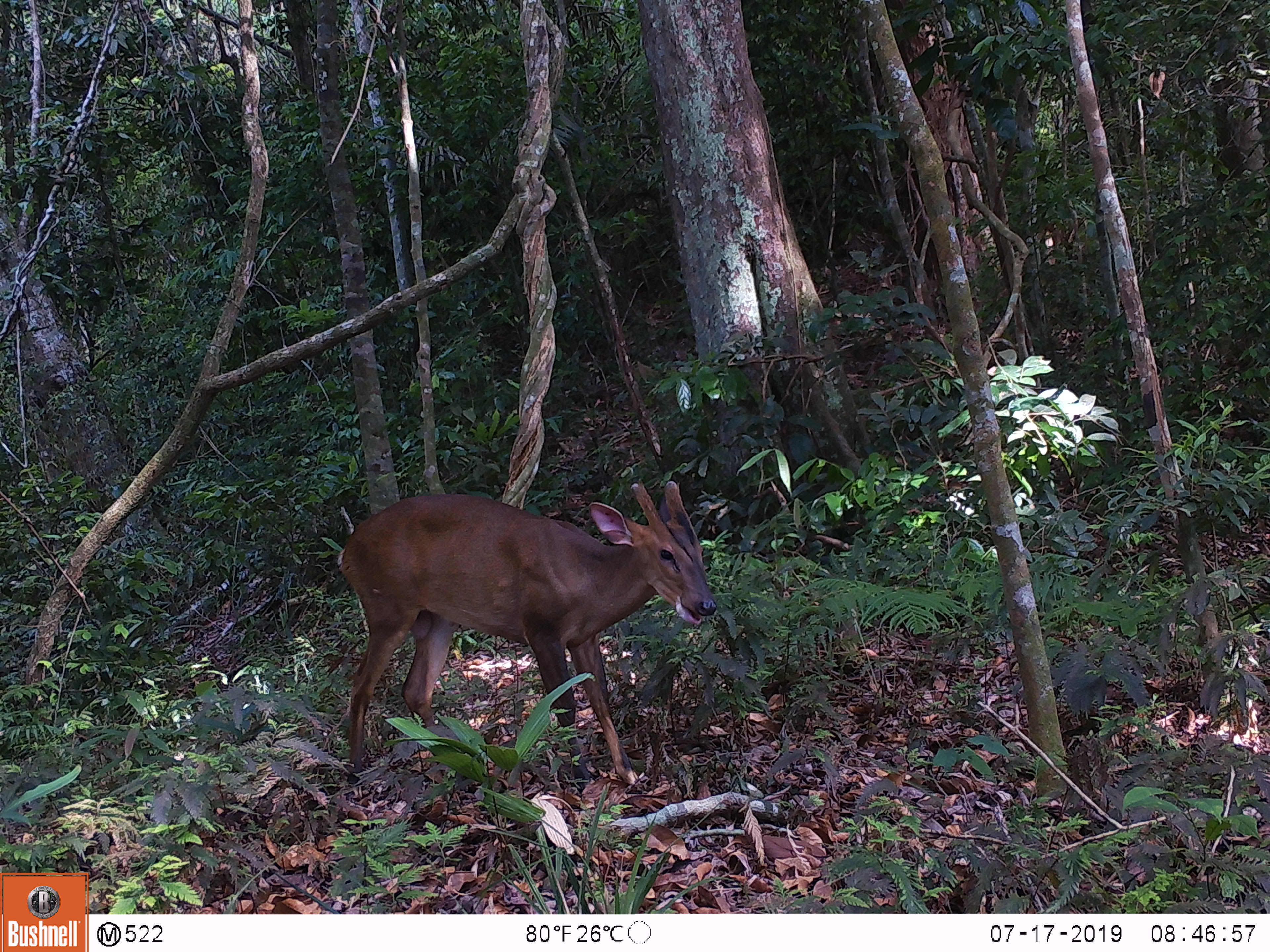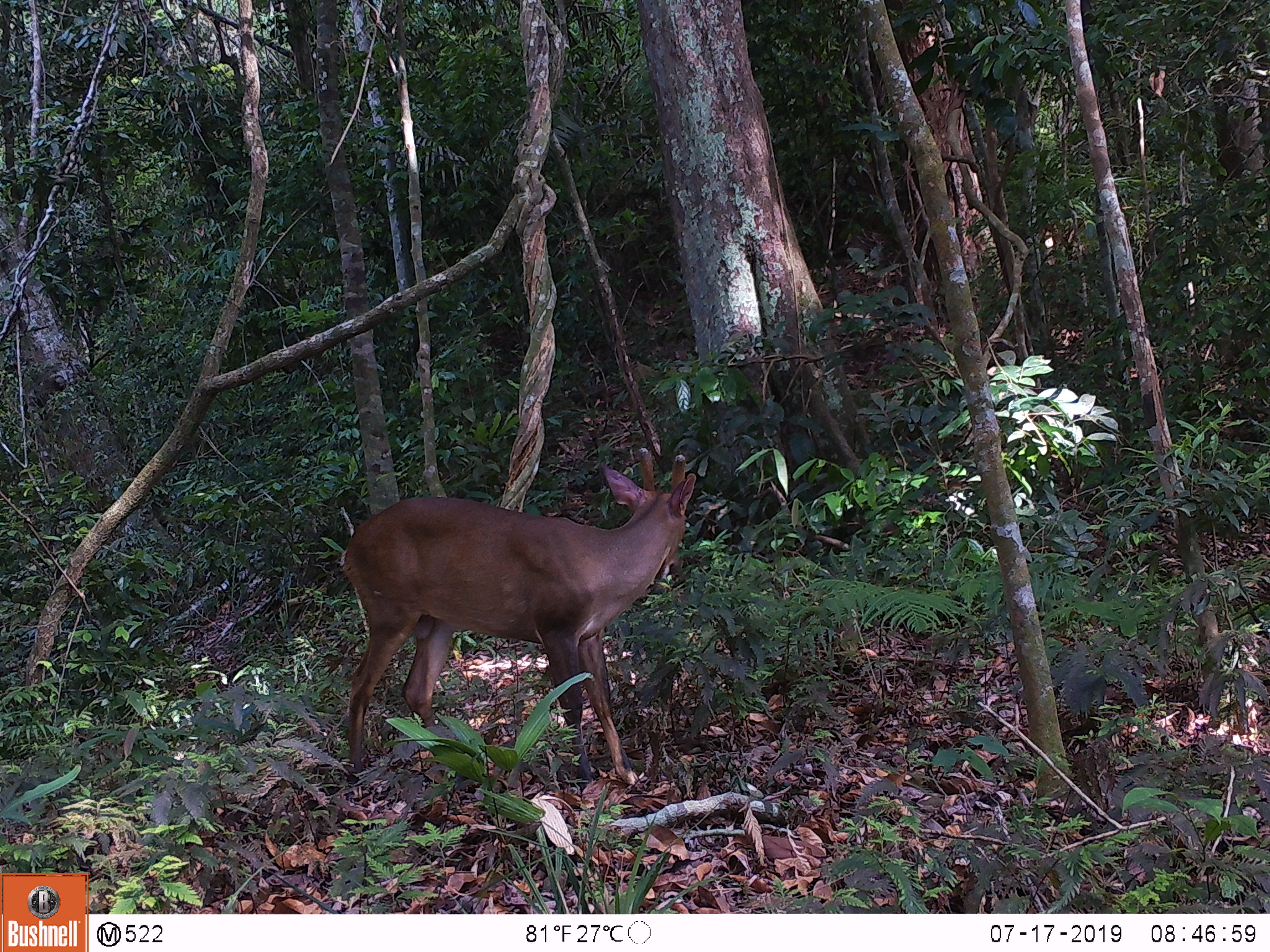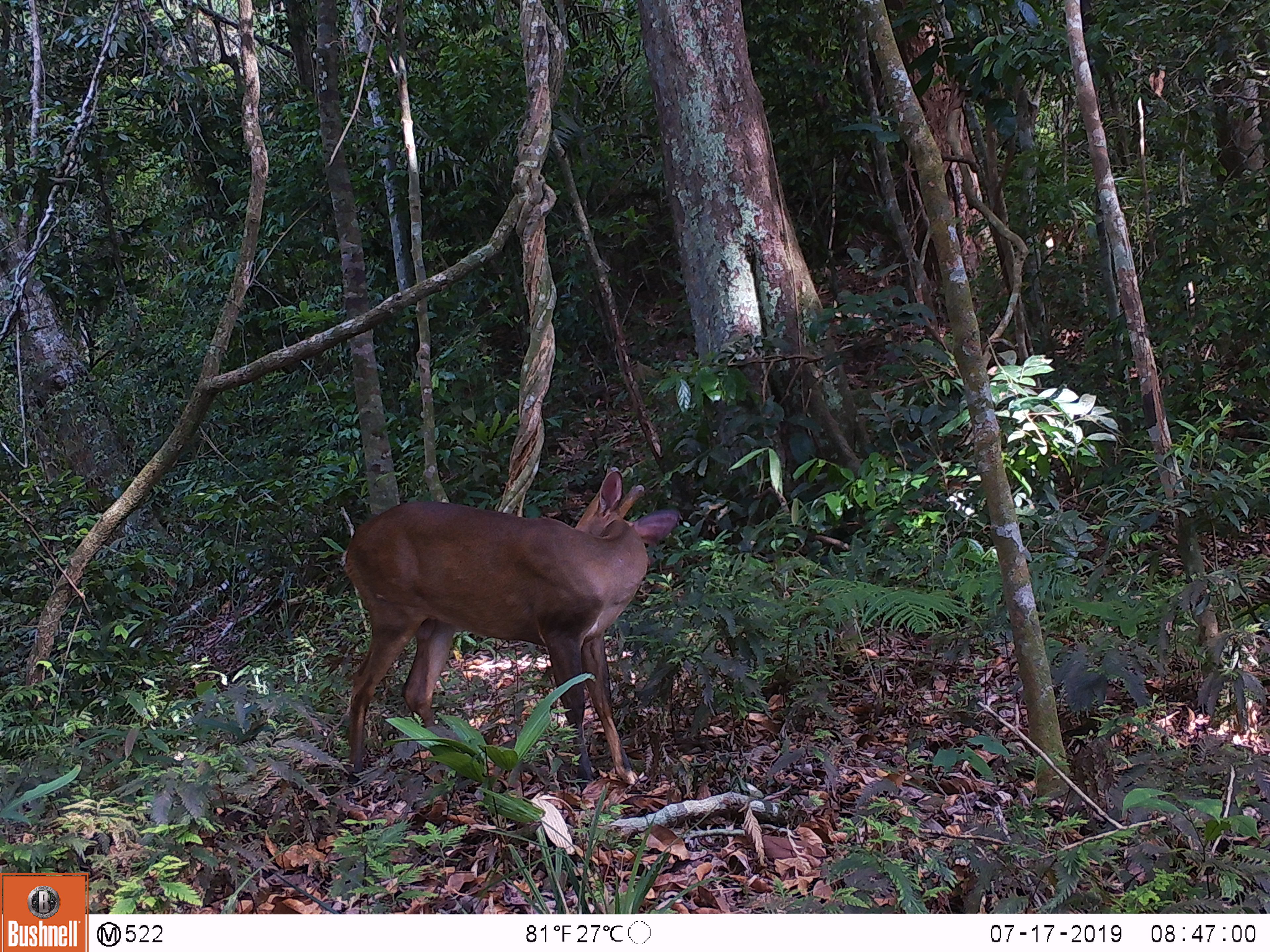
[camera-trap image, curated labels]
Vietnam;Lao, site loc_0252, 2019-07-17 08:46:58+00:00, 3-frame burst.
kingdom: Animalia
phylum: Chordata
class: Mammalia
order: Artiodactyla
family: Cervidae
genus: Muntiacus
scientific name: Muntiacus vuquangensis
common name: large-antlered muntjac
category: large antlered muntjac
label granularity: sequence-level